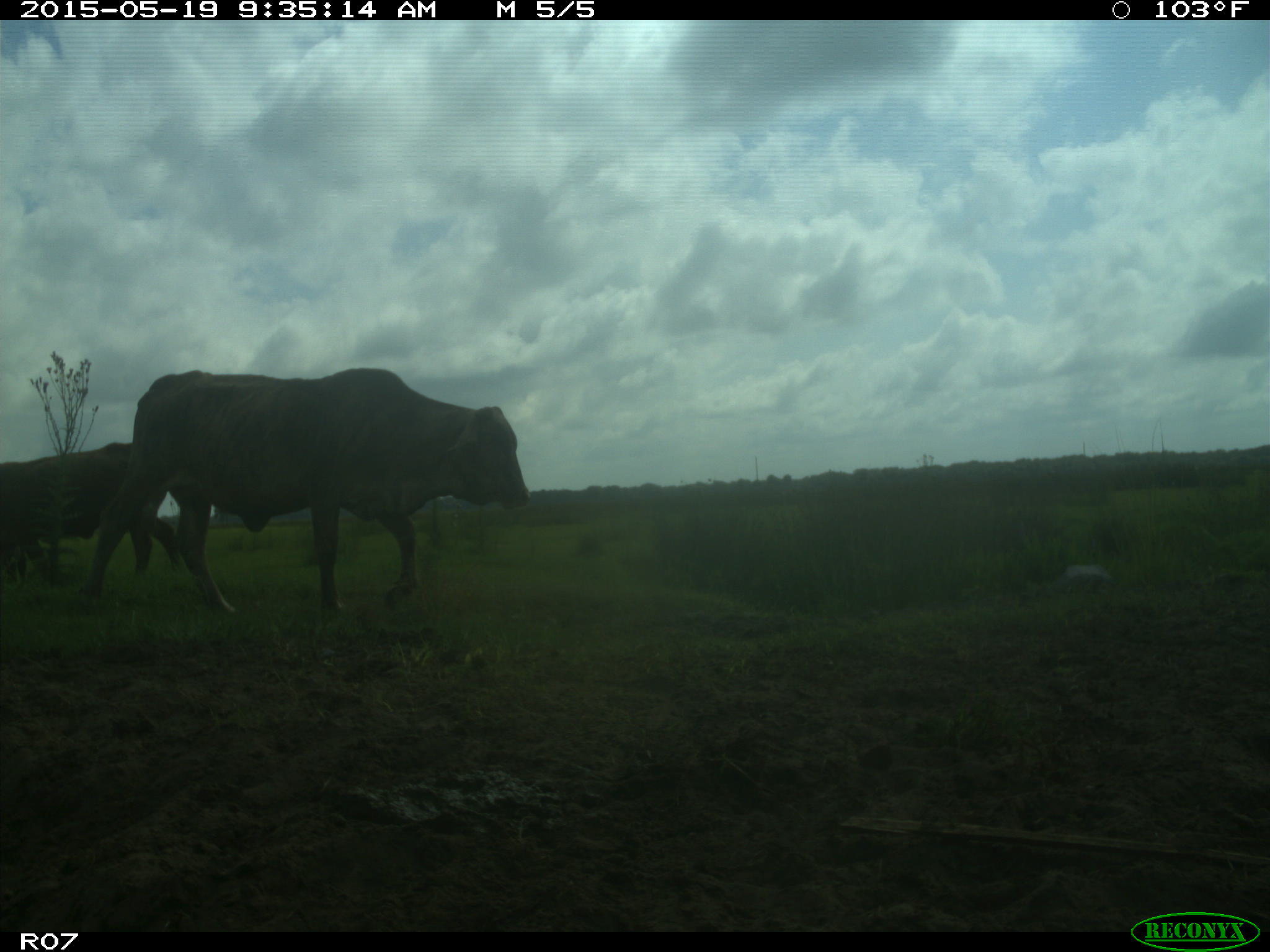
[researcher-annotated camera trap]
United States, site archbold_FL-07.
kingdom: Animalia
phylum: Chordata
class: Mammalia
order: Artiodactyla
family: Bovidae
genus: Bos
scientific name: Bos taurus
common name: domestic cow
Bos taurus (domestic cow).